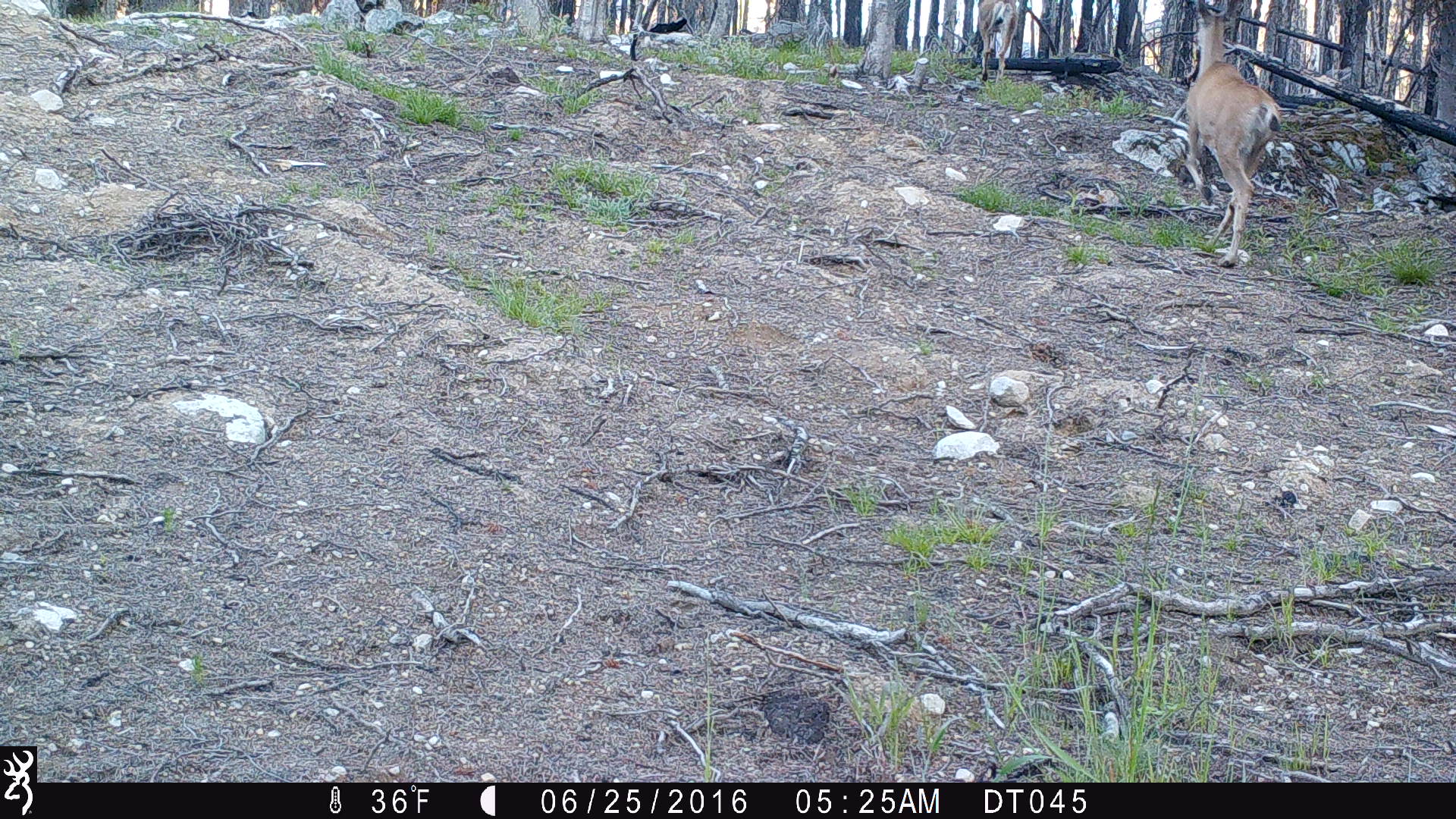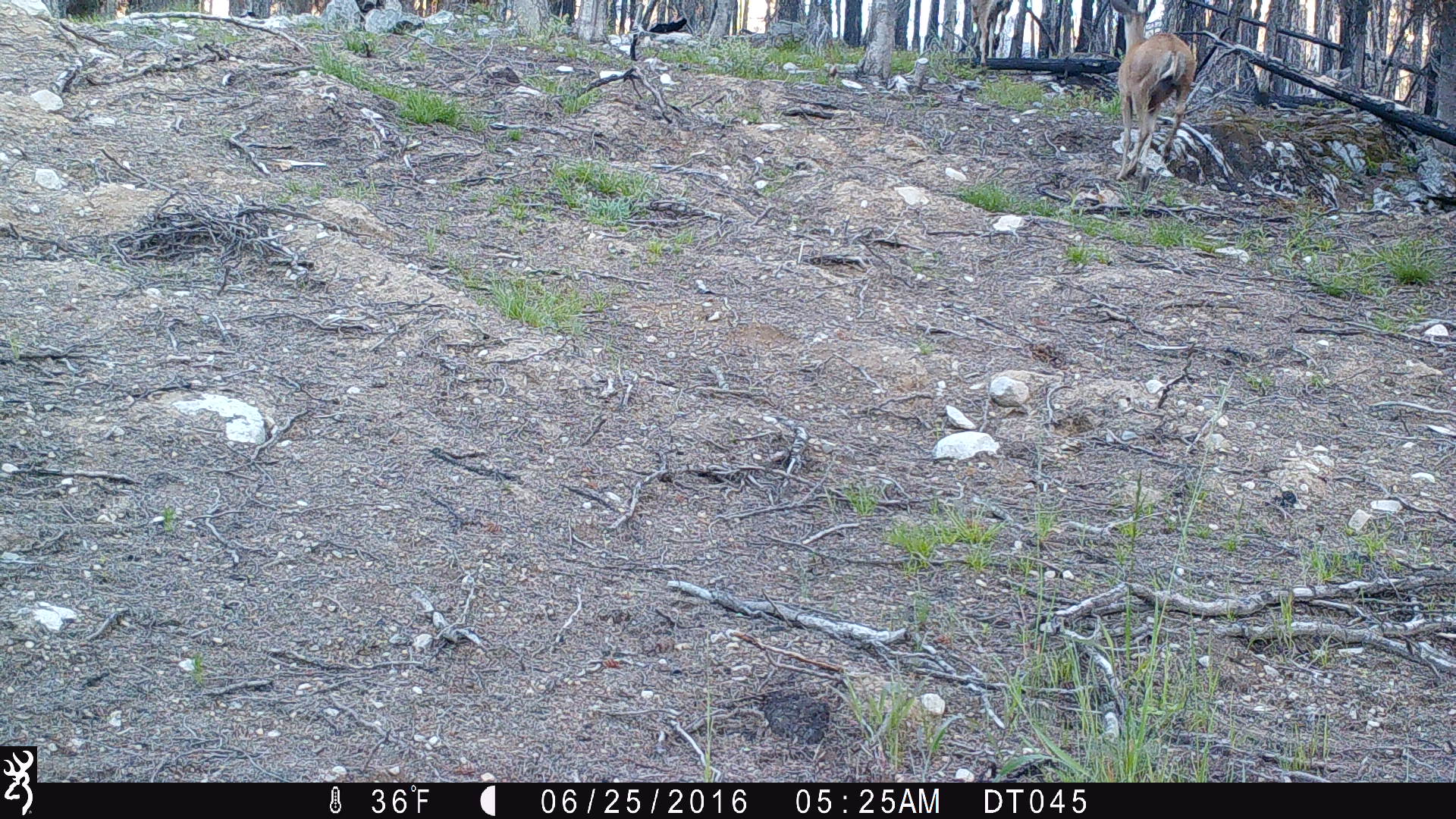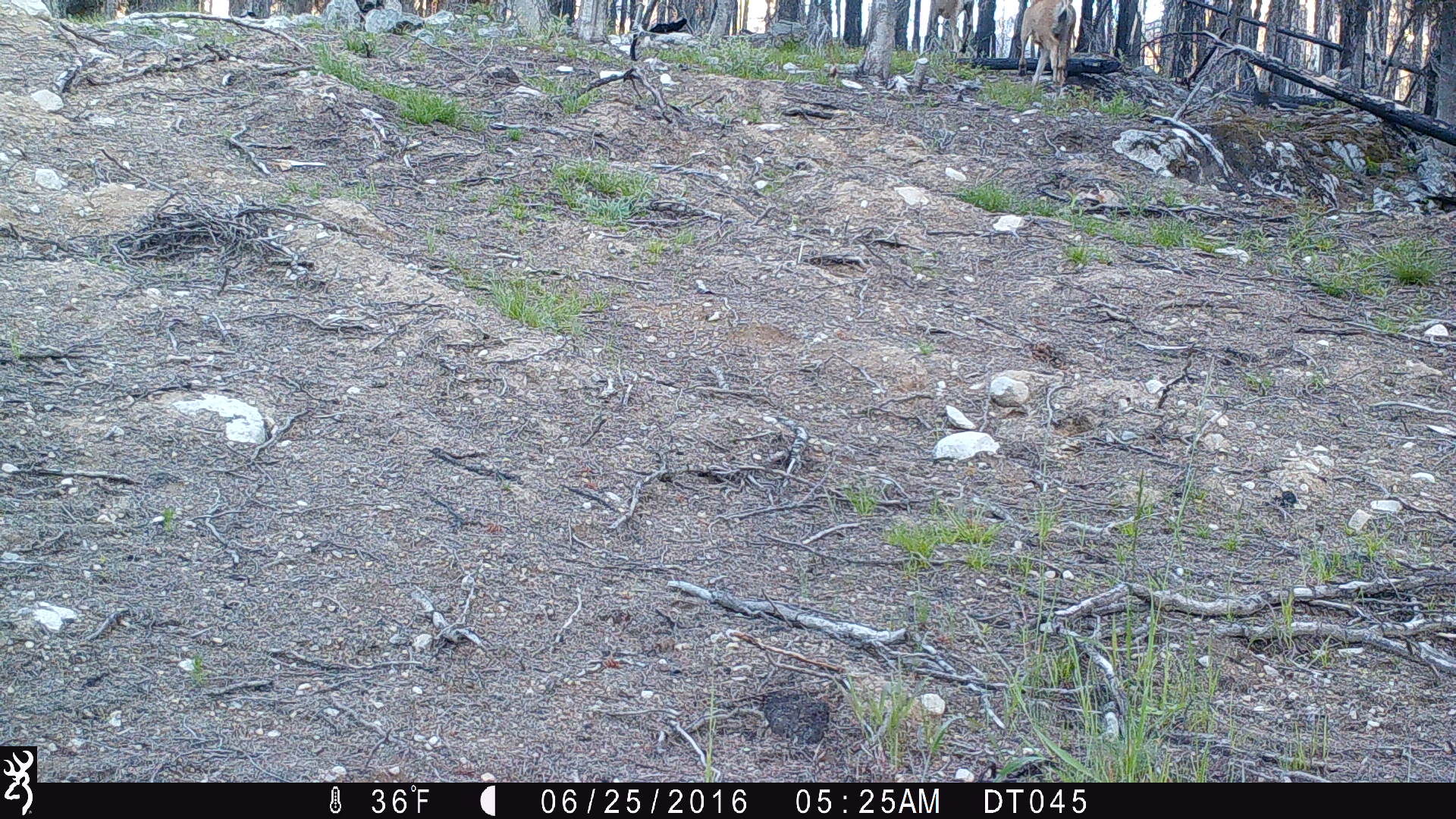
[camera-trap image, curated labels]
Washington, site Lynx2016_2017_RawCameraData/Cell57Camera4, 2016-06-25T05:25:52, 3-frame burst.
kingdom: Animalia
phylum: Chordata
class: Mammalia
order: Artiodactyla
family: Cervidae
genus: Odocoileus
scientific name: Odocoileus hemionus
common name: mule deer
Odocoileus hemionus (mule deer). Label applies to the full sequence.